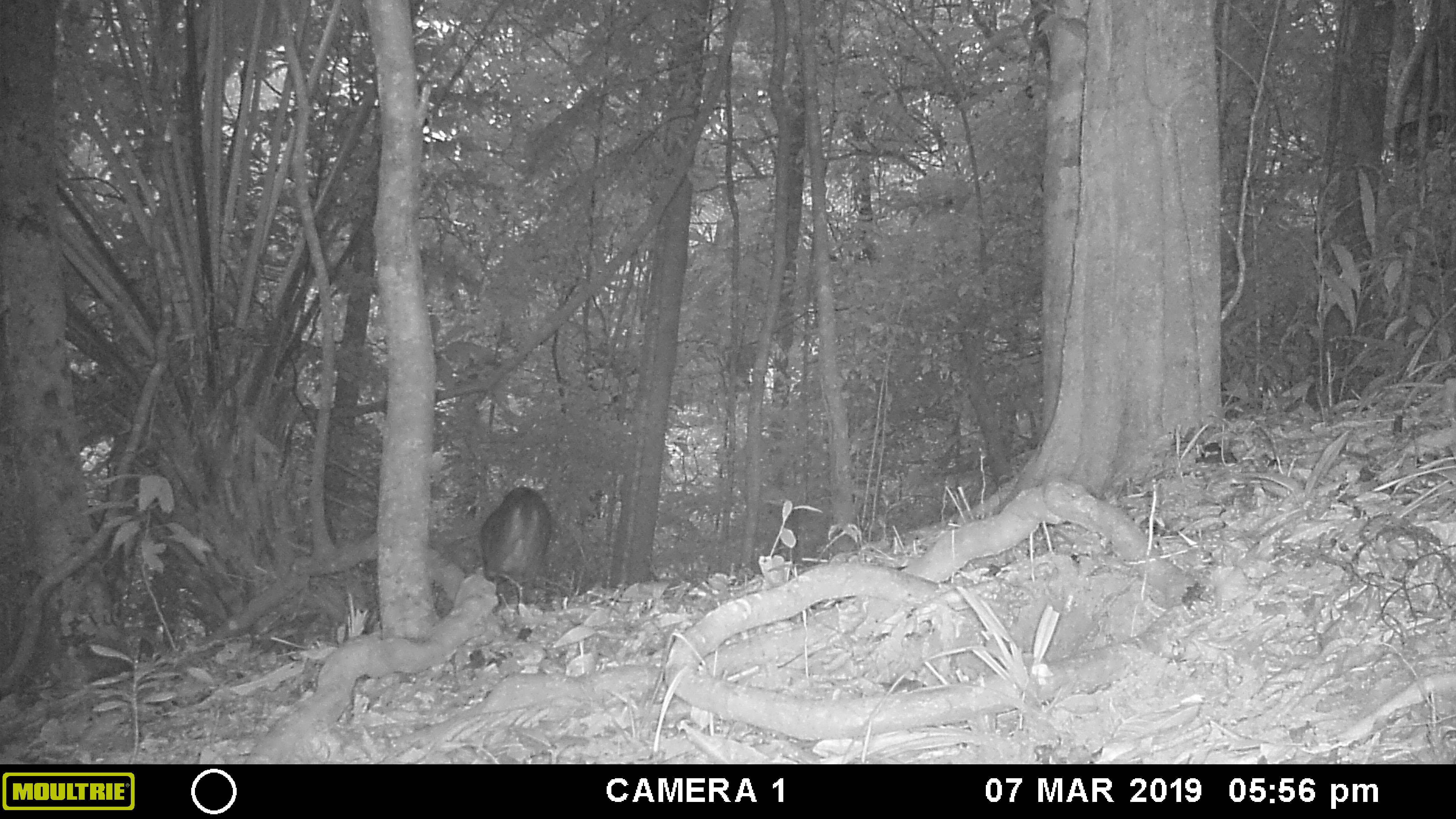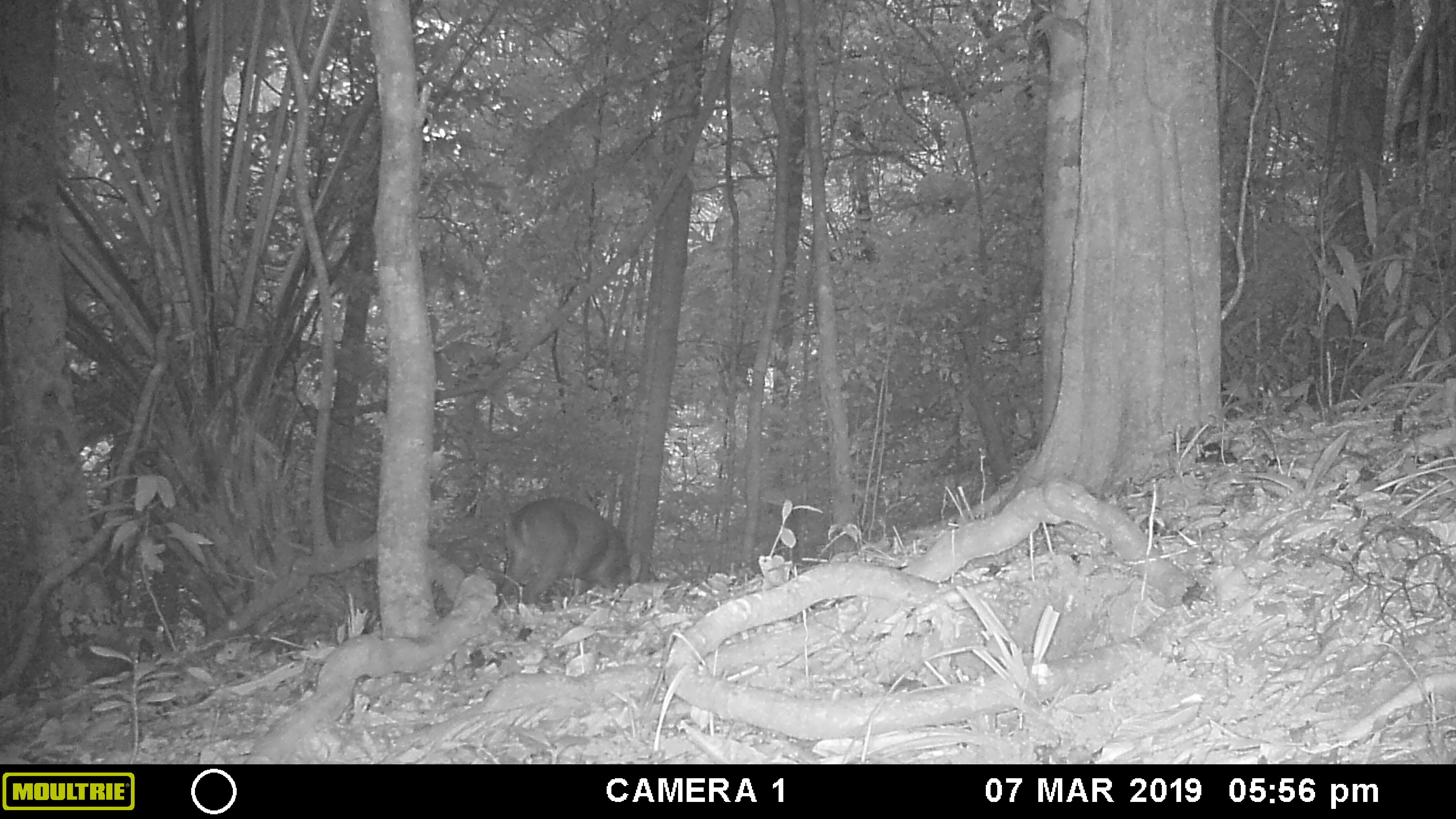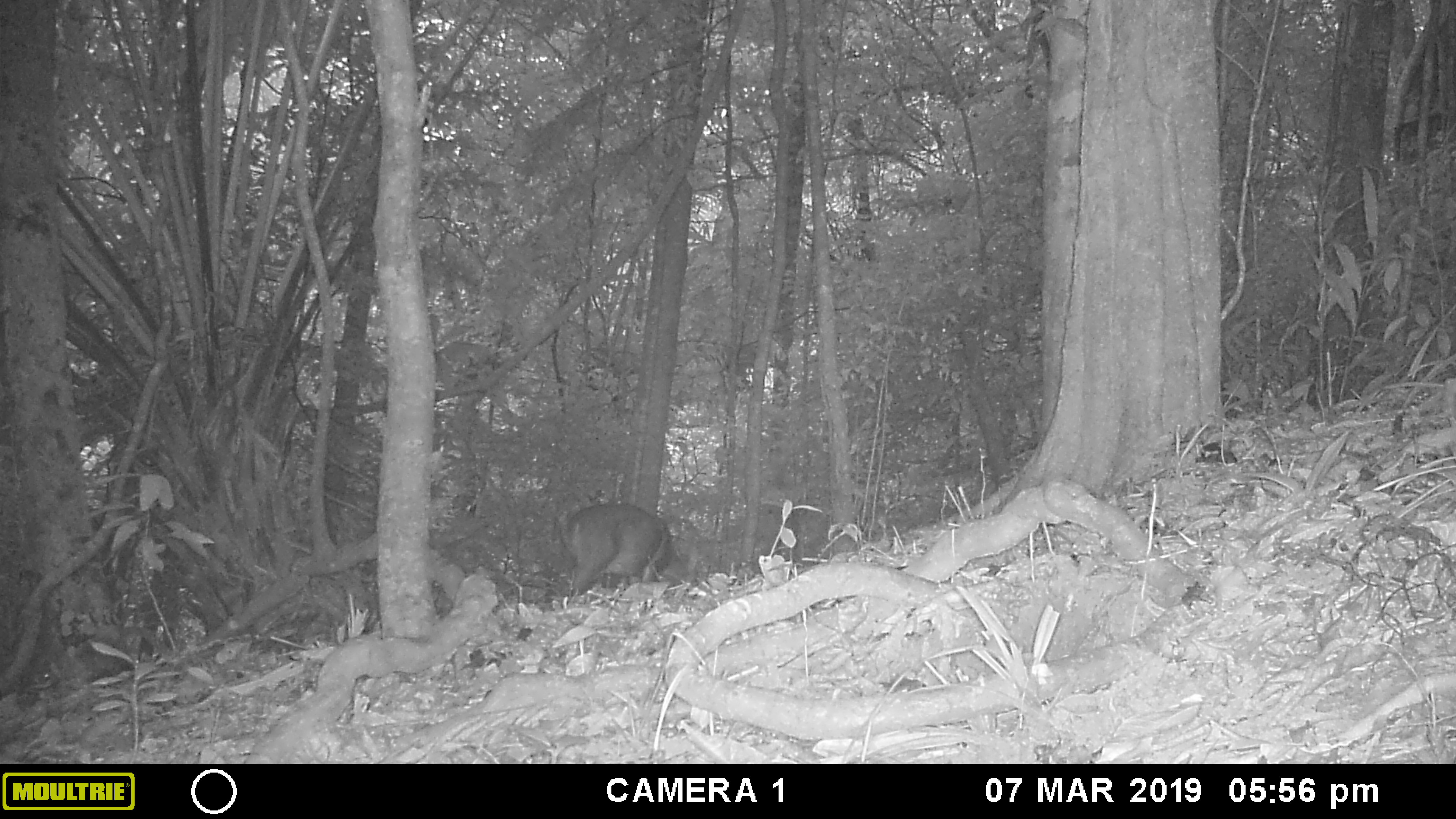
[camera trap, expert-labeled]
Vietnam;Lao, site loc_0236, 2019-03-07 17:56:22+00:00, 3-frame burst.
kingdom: Animalia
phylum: Chordata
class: Mammalia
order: Artiodactyla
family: Cervidae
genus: Muntiacus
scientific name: Muntiacus vuquangensis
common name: large-antlered muntjac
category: large antlered muntjac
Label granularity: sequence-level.